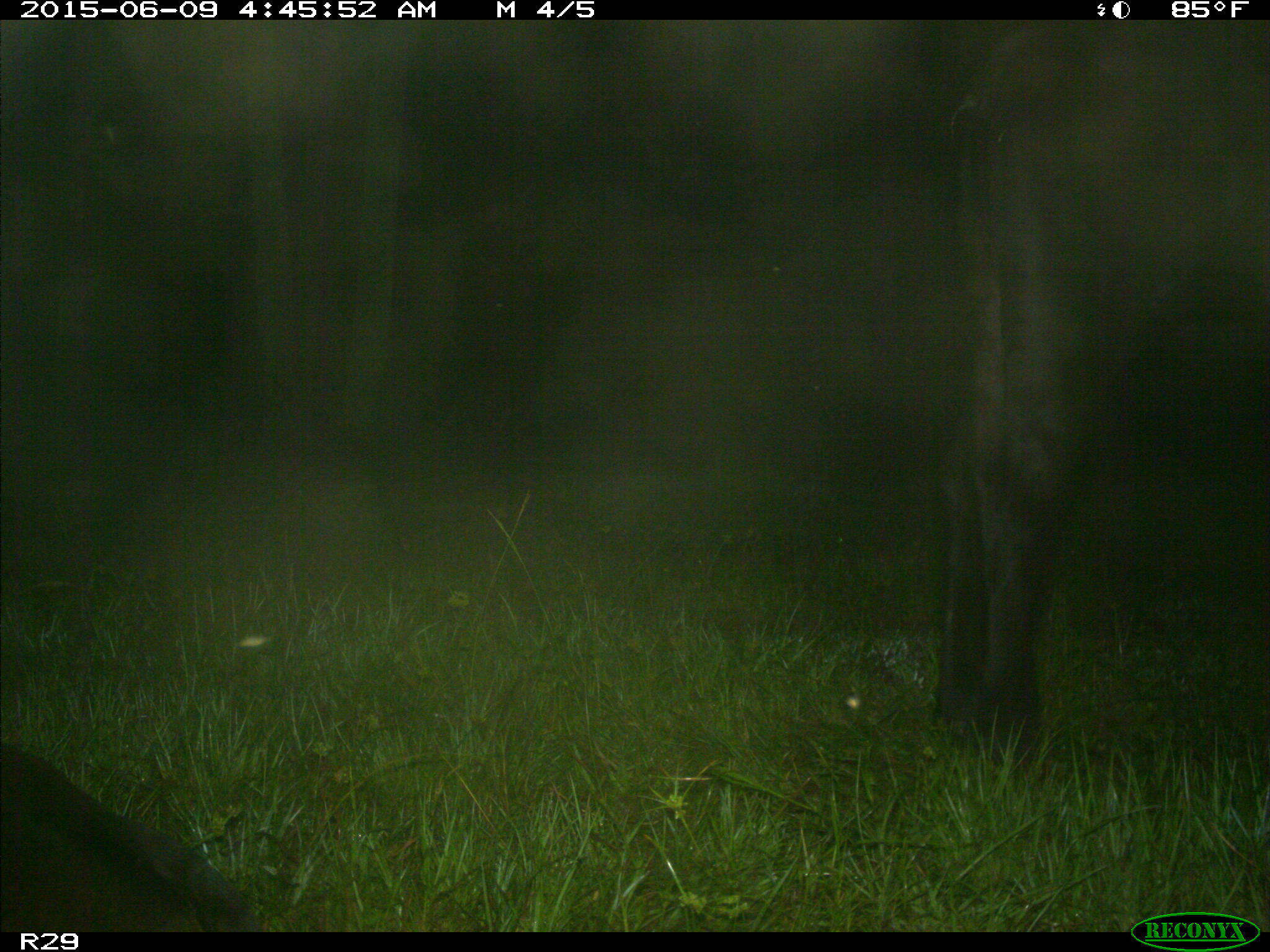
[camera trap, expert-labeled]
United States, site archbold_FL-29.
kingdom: Animalia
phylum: Chordata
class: Mammalia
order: Artiodactyla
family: Bovidae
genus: Bos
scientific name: Bos taurus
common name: domestic cow